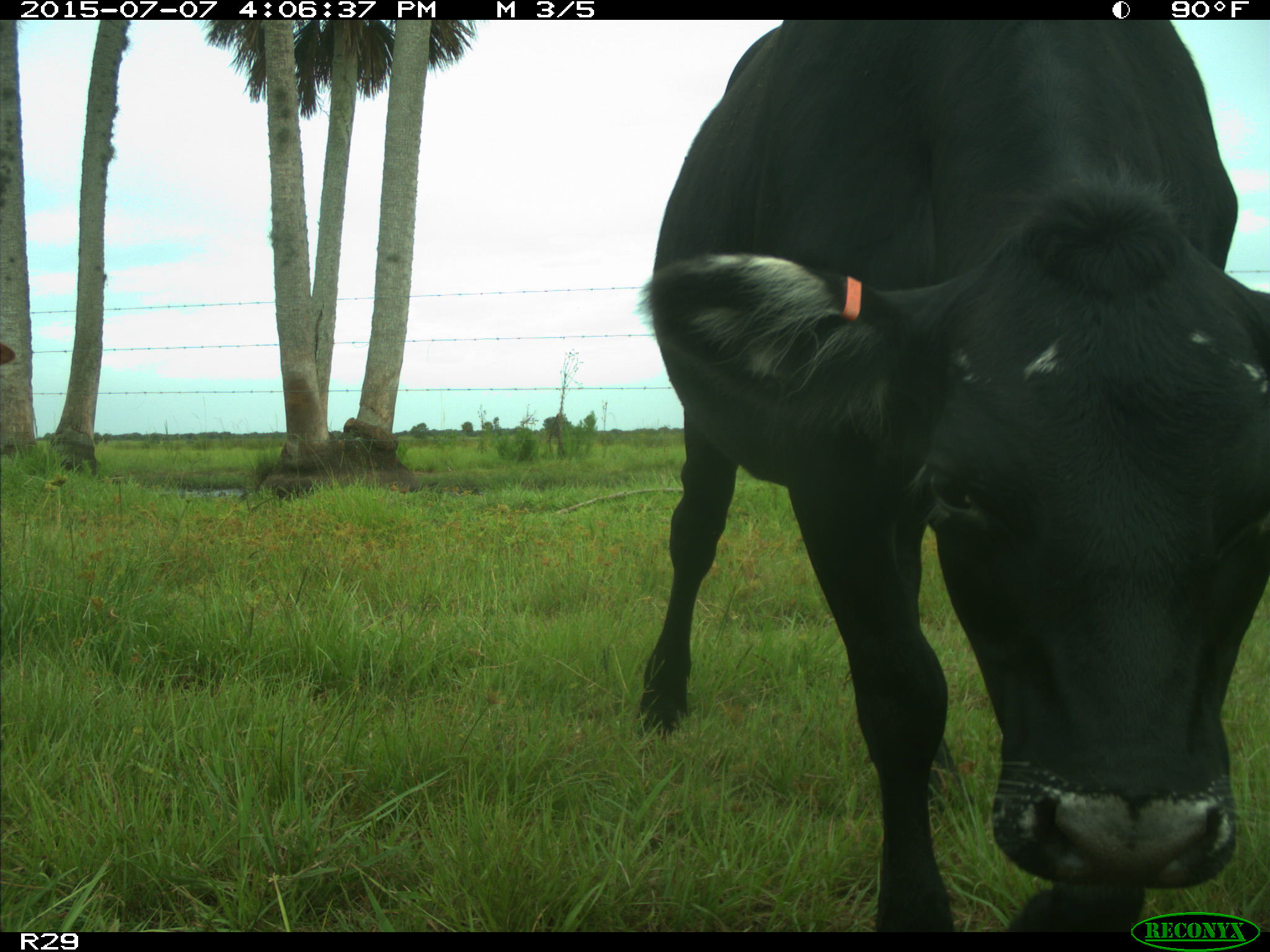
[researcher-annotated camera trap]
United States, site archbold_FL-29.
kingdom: Animalia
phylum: Chordata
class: Mammalia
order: Artiodactyla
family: Bovidae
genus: Bos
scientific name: Bos taurus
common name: domestic cow